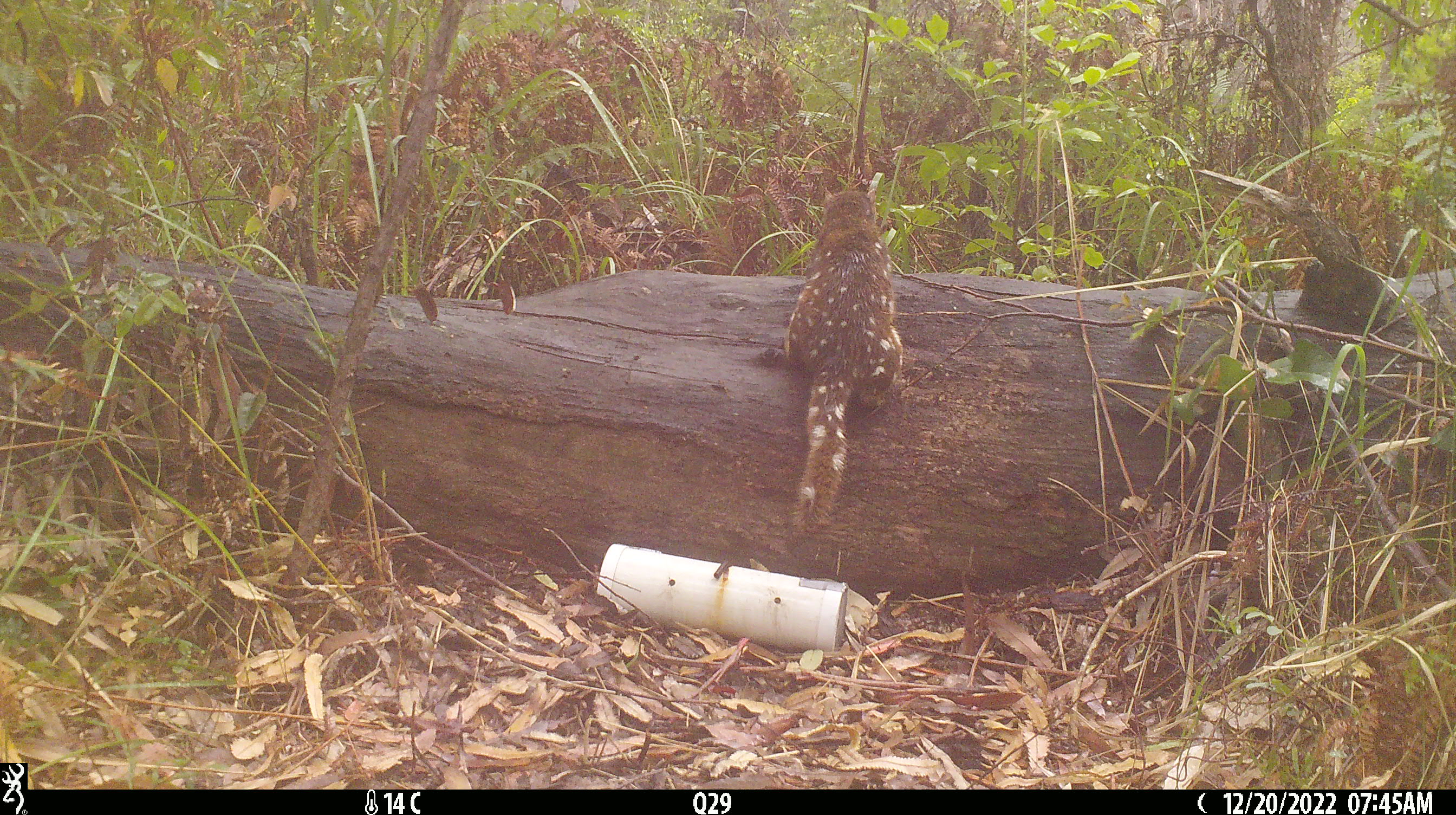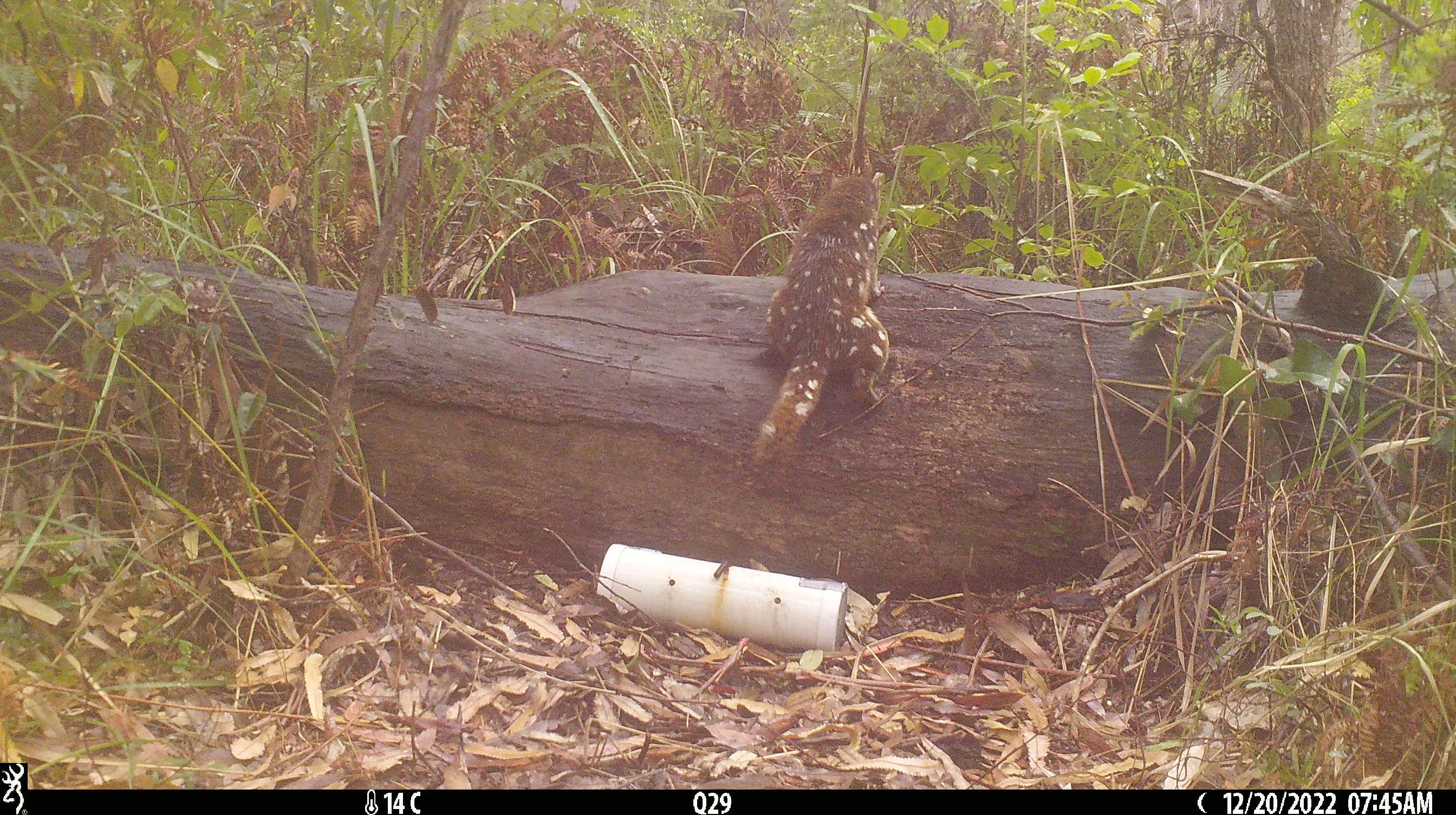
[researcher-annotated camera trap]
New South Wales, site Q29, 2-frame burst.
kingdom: Animalia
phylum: Chordata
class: Mammalia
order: Dasyuromorphia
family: Dasyuridae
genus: Dasyurus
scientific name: Dasyurus maculatus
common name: spotted-tailed quoll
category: quoll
Quoll (spotted-tailed quoll) (Dasyurus maculatus).